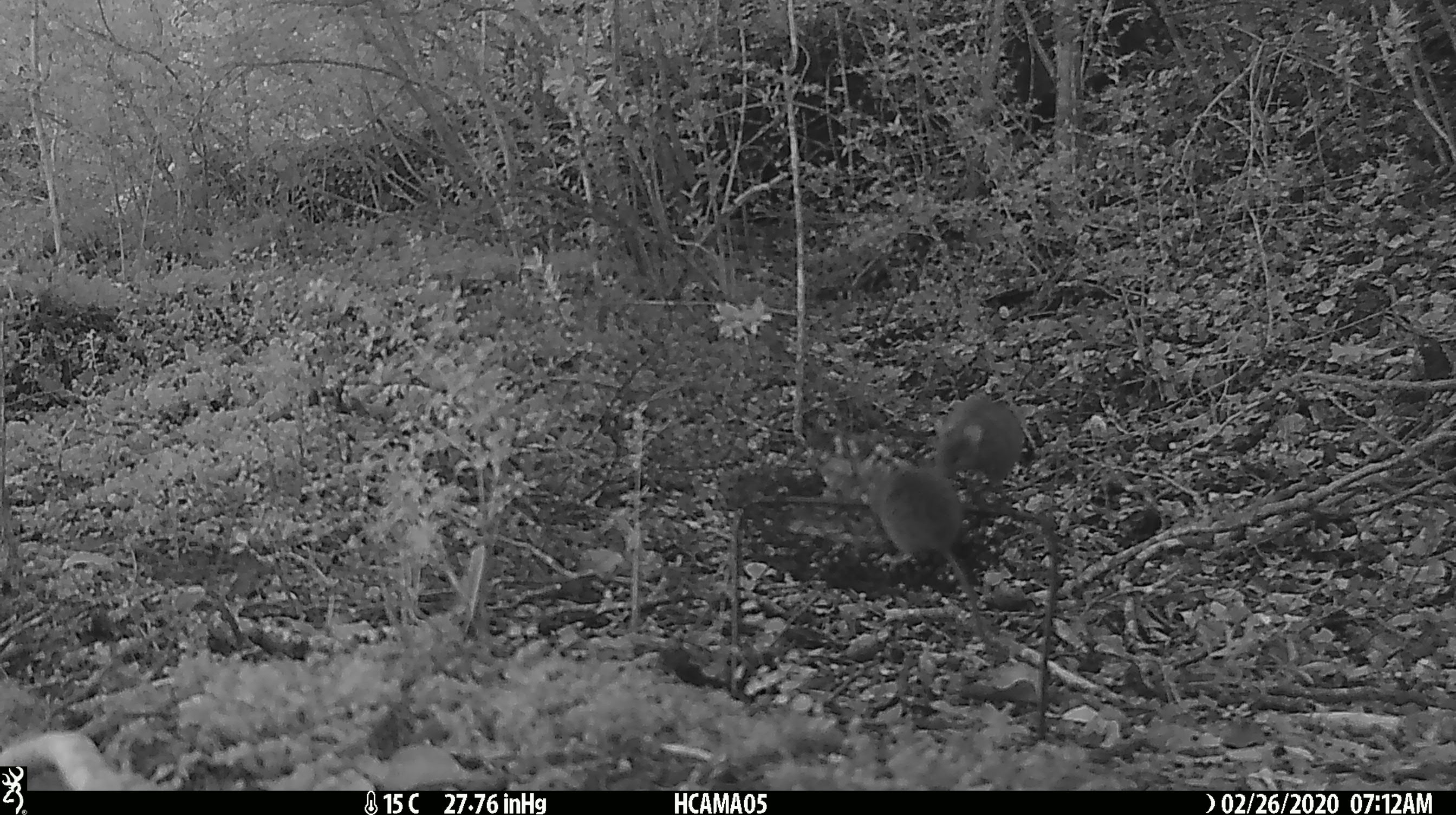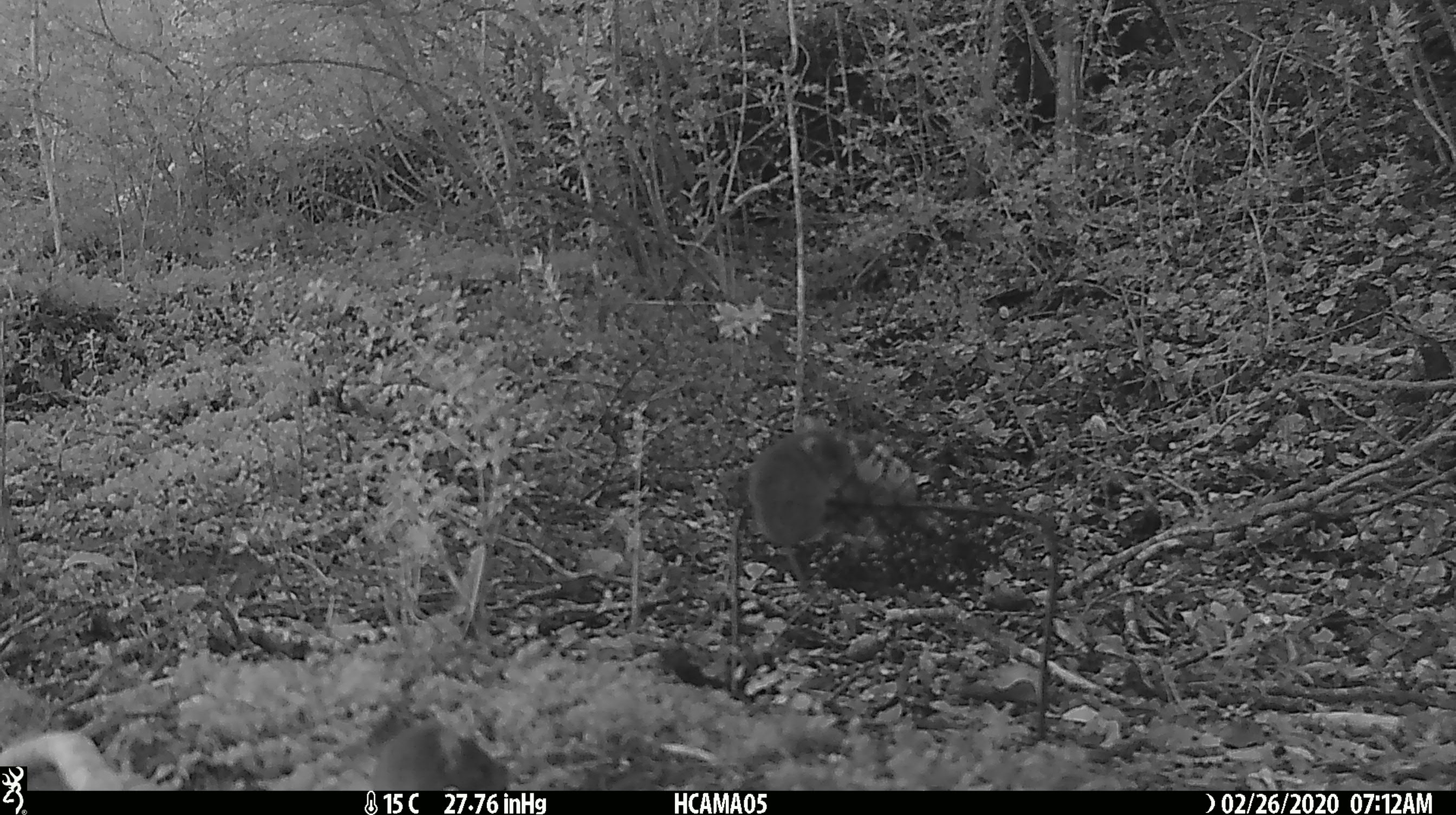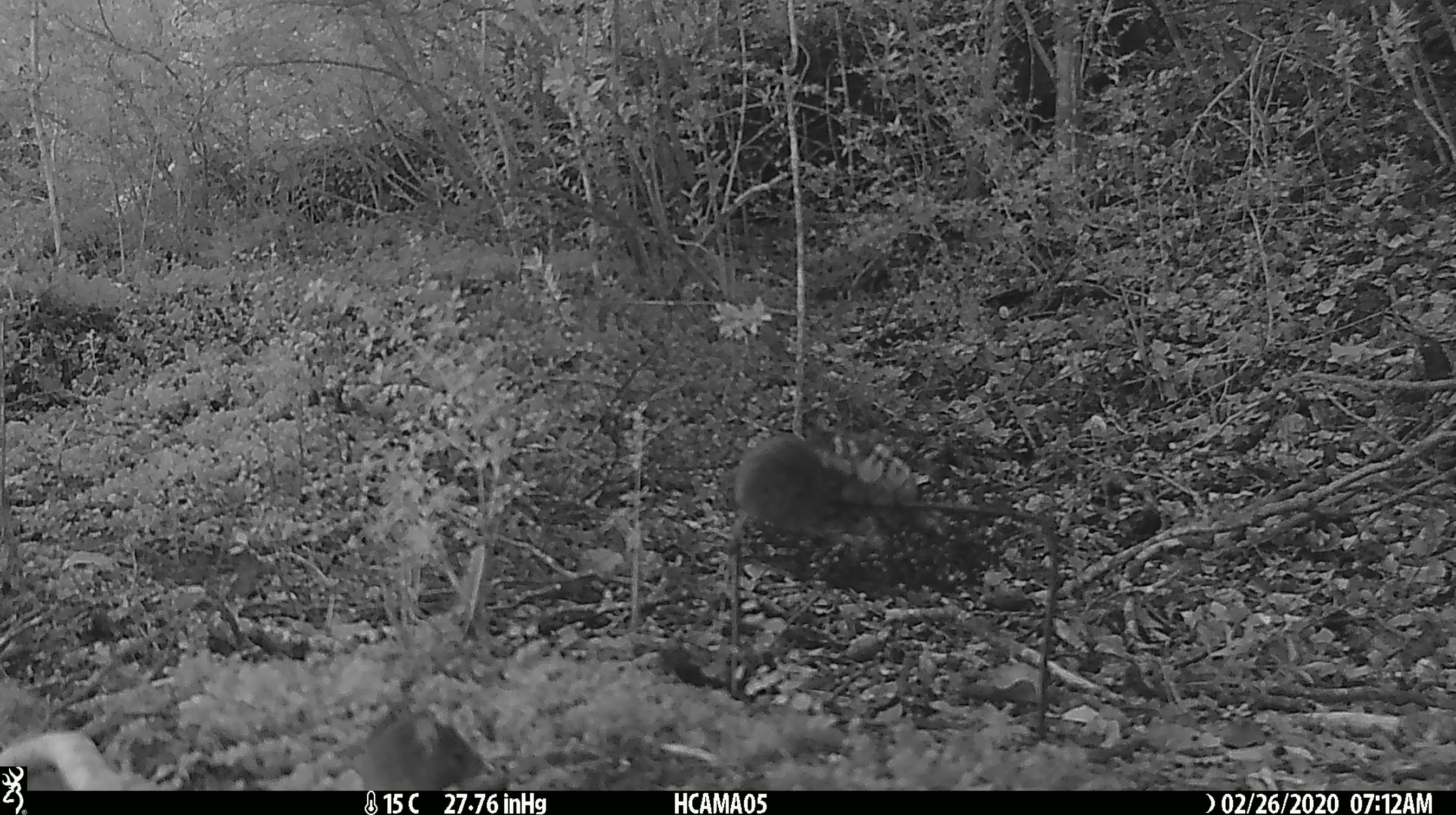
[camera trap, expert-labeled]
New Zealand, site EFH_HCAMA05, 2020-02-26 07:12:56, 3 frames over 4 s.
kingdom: Animalia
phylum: Chordata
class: Mammalia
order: Rodentia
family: Muridae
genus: Mus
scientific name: Mus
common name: mouse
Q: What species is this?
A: Mouse (Mus).